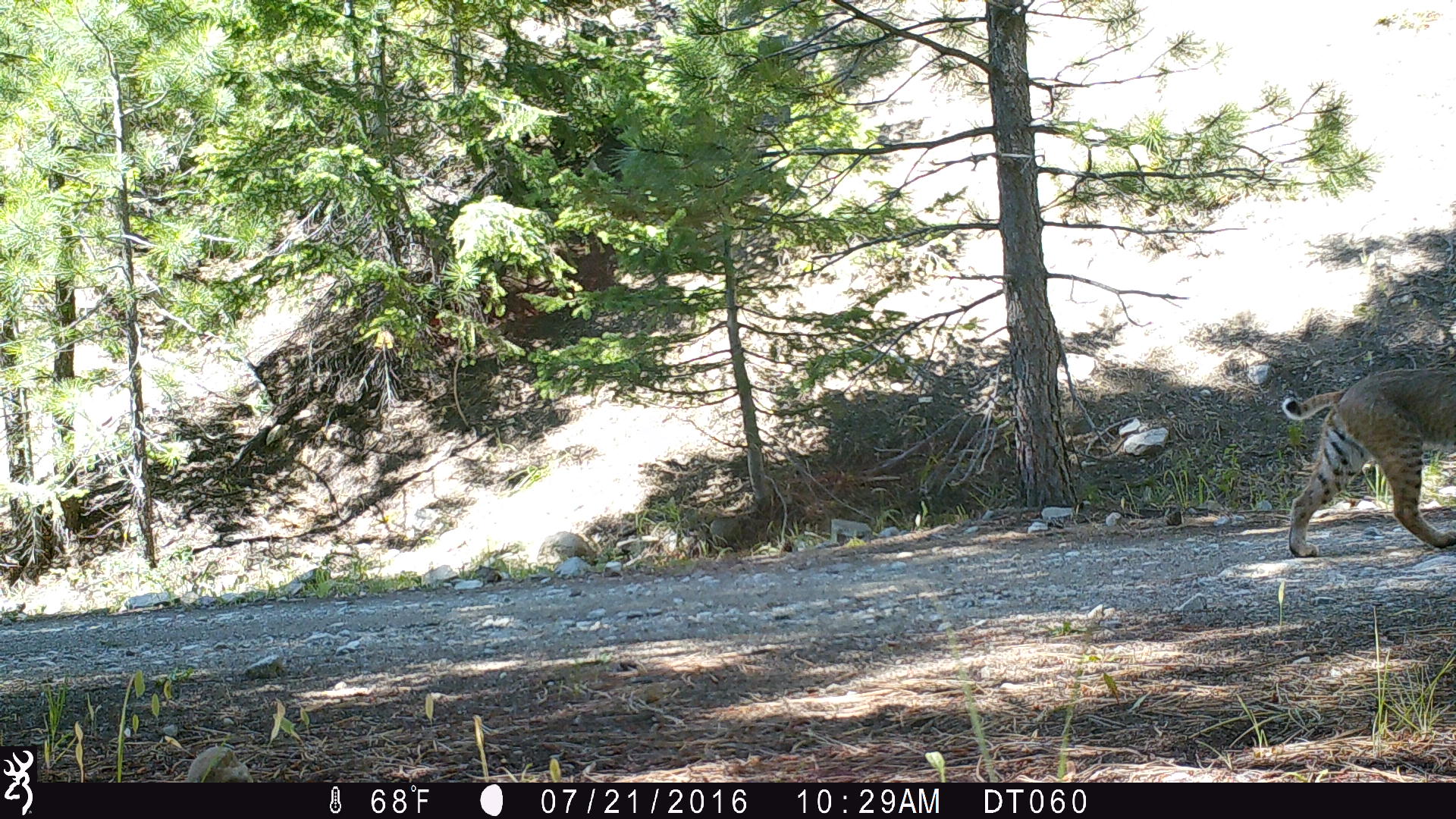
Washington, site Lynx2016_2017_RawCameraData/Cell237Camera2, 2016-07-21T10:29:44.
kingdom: Animalia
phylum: Chordata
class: Mammalia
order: Carnivora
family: Felidae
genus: Lynx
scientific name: Lynx rufus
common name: bobcat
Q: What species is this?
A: Lynx rufus (bobcat).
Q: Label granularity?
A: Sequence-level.